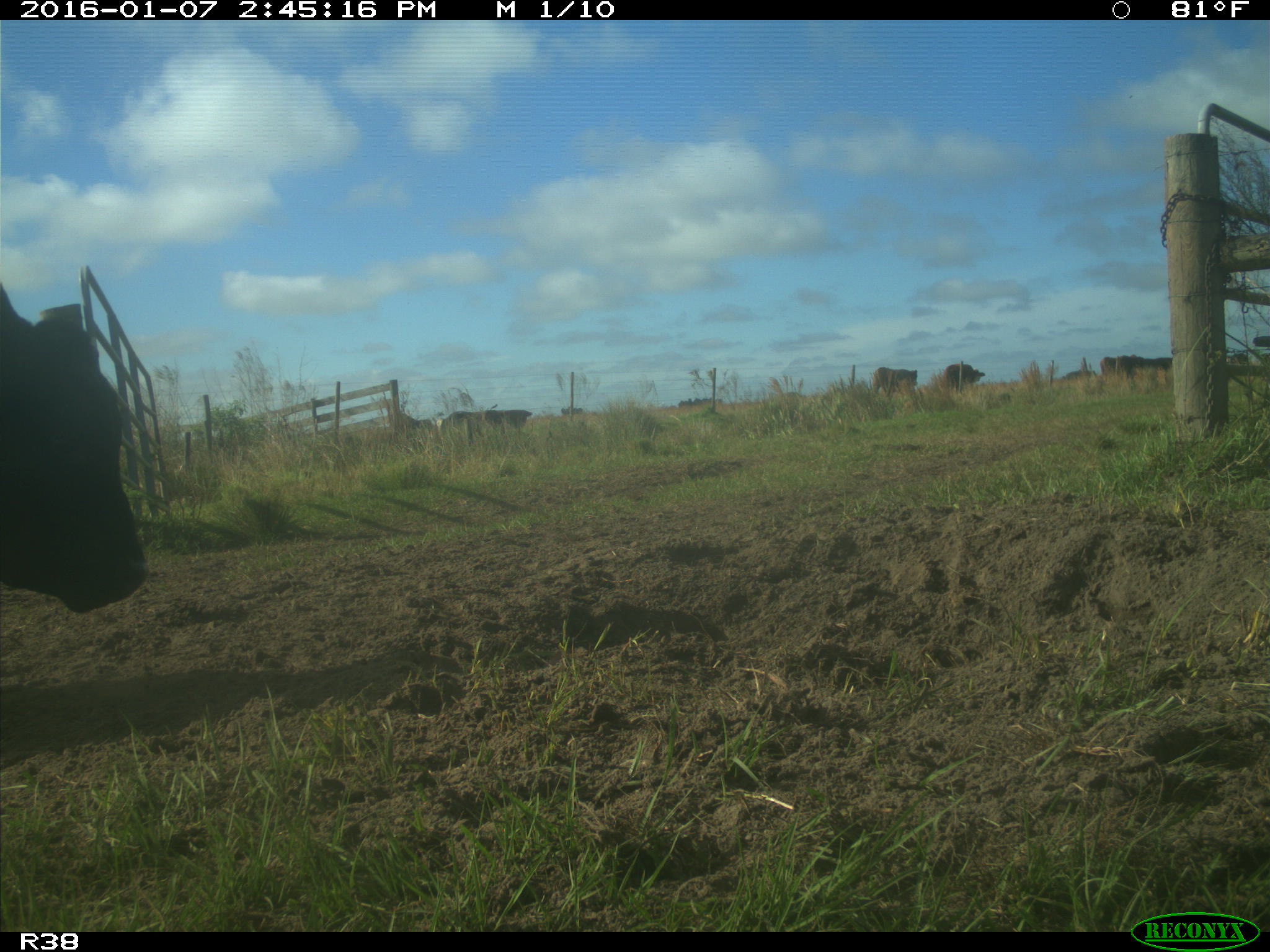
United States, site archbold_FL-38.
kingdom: Animalia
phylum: Chordata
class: Mammalia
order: Artiodactyla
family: Bovidae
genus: Bos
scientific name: Bos taurus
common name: domestic cow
Bos taurus (domestic cow).